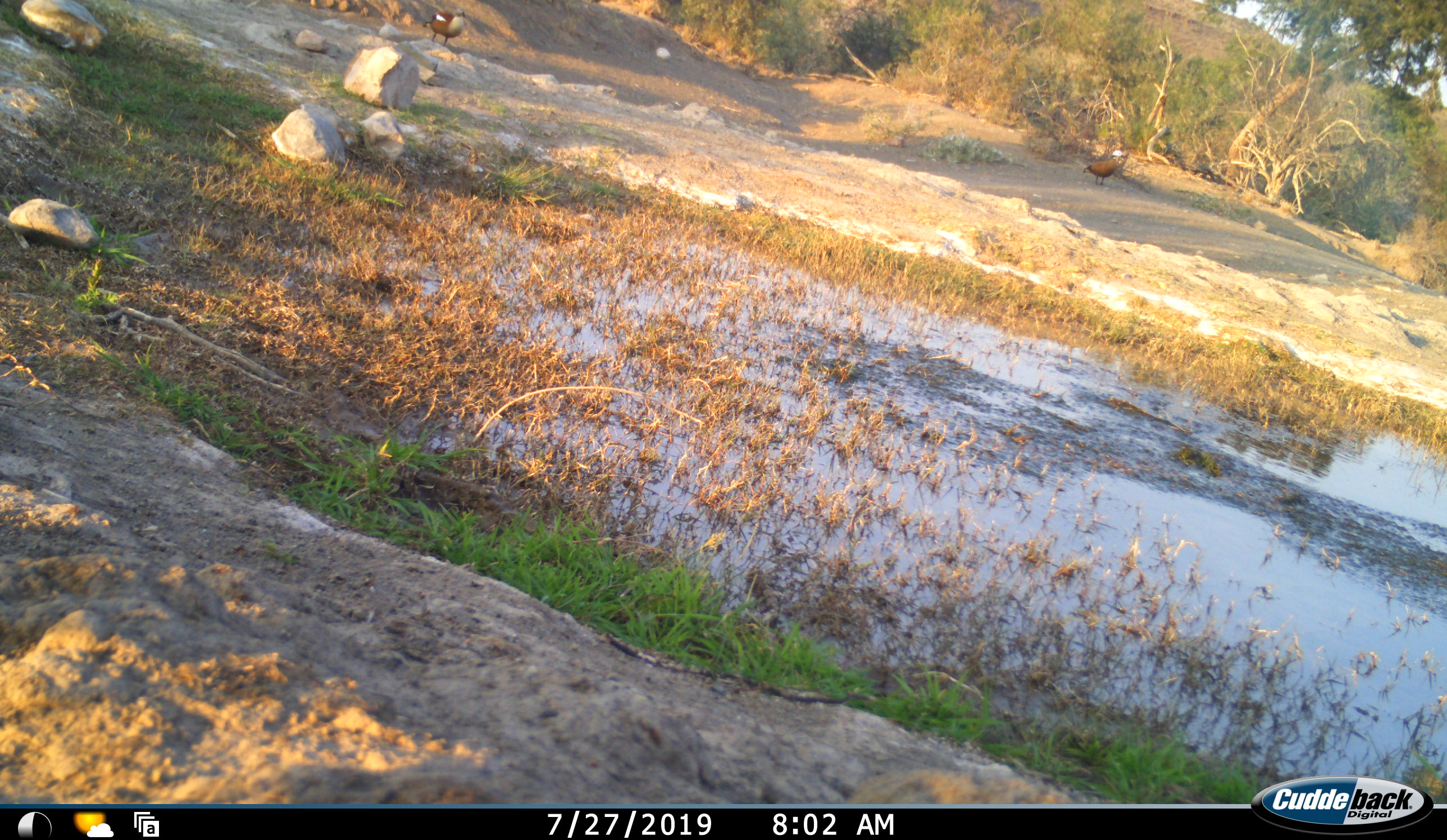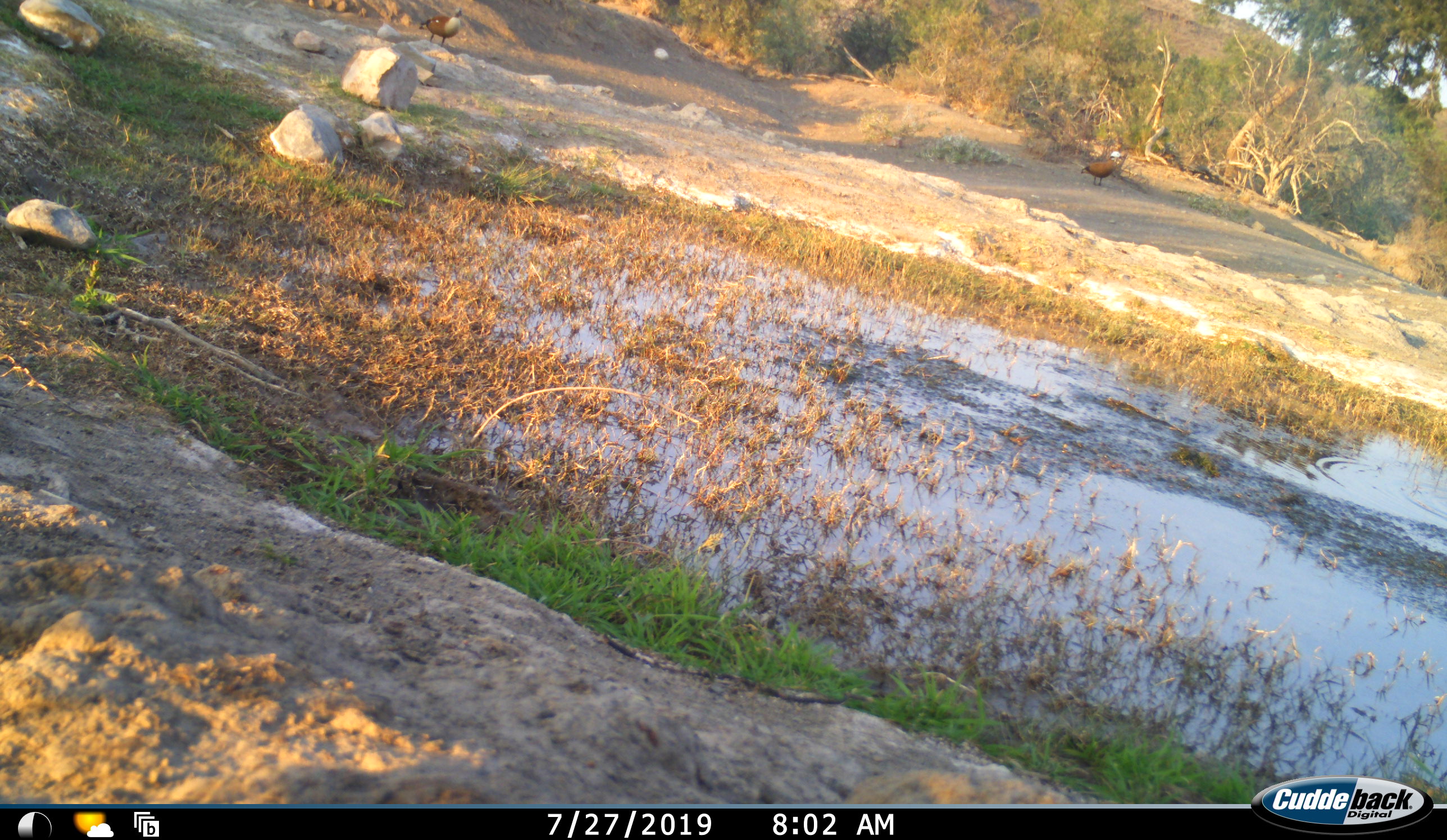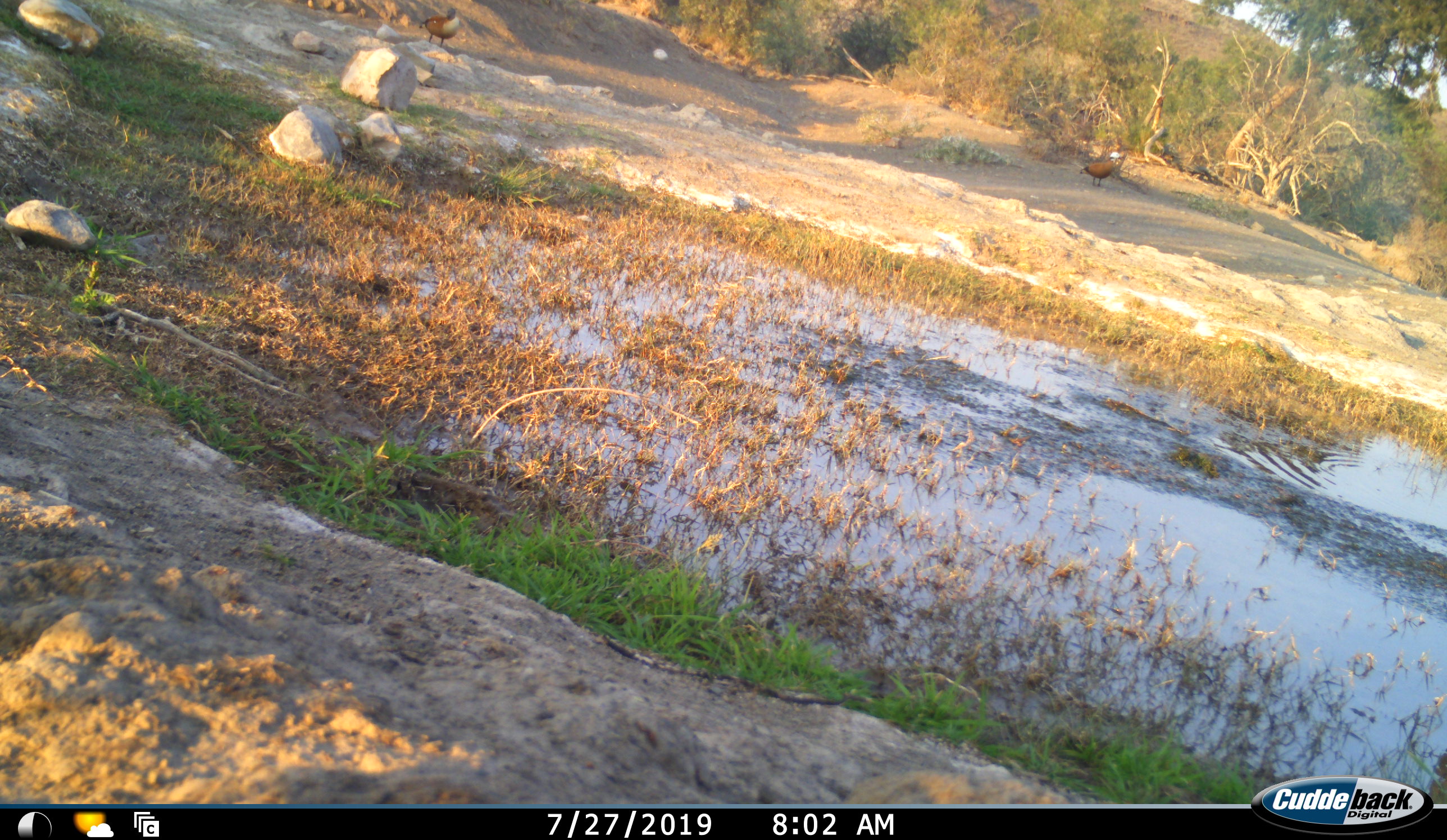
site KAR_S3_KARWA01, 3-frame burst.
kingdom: Animalia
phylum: Chordata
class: Aves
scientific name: Aves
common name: bird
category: birdother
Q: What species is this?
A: Birdother (bird) (Aves).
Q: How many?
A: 2.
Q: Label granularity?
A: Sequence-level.